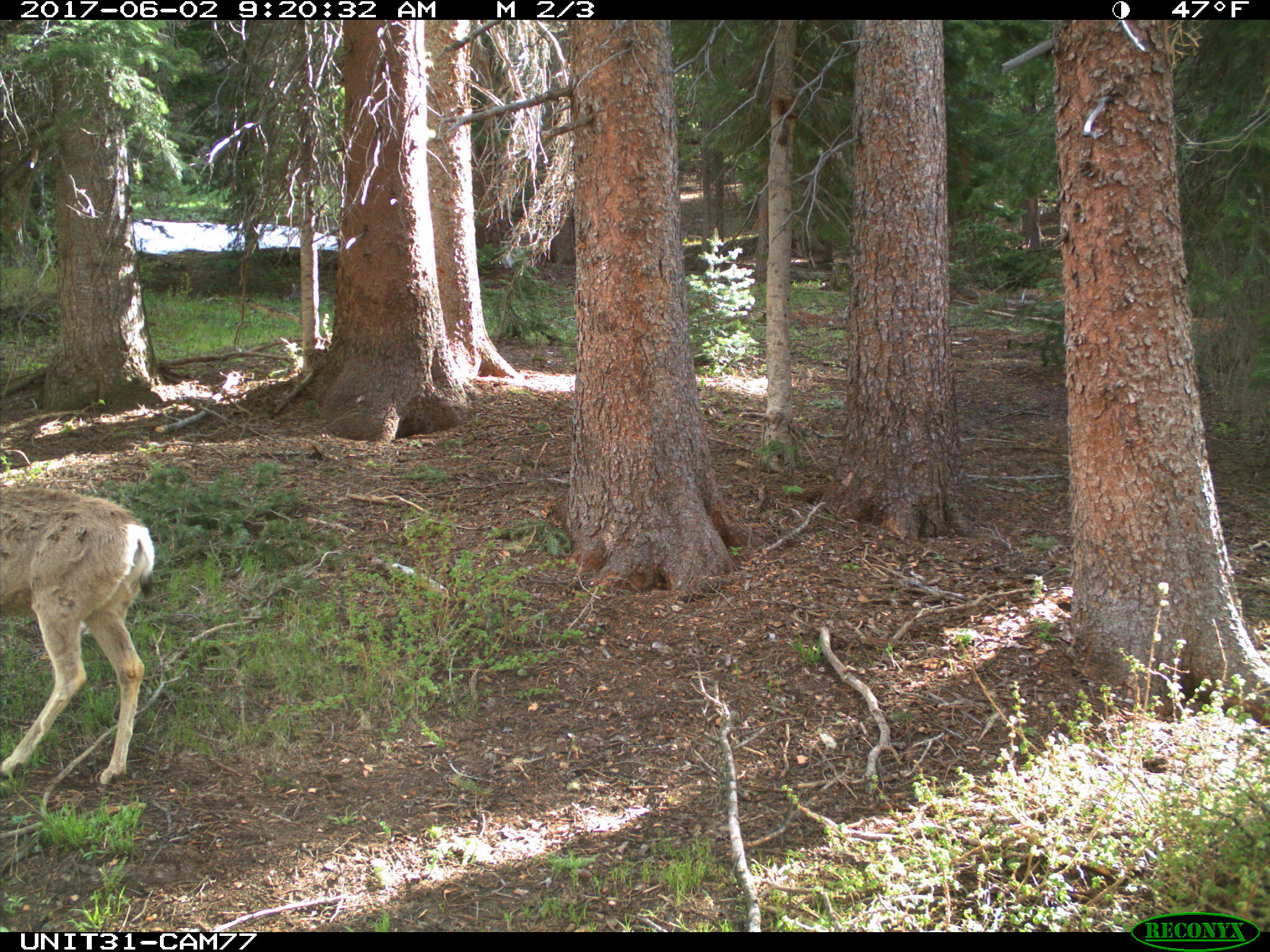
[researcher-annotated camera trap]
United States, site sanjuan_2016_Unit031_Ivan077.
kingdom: Animalia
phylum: Chordata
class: Mammalia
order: Artiodactyla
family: Cervidae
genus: Odocoileus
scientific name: Odocoileus hemionus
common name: mule deer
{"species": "Odocoileus hemionus (mule deer)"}